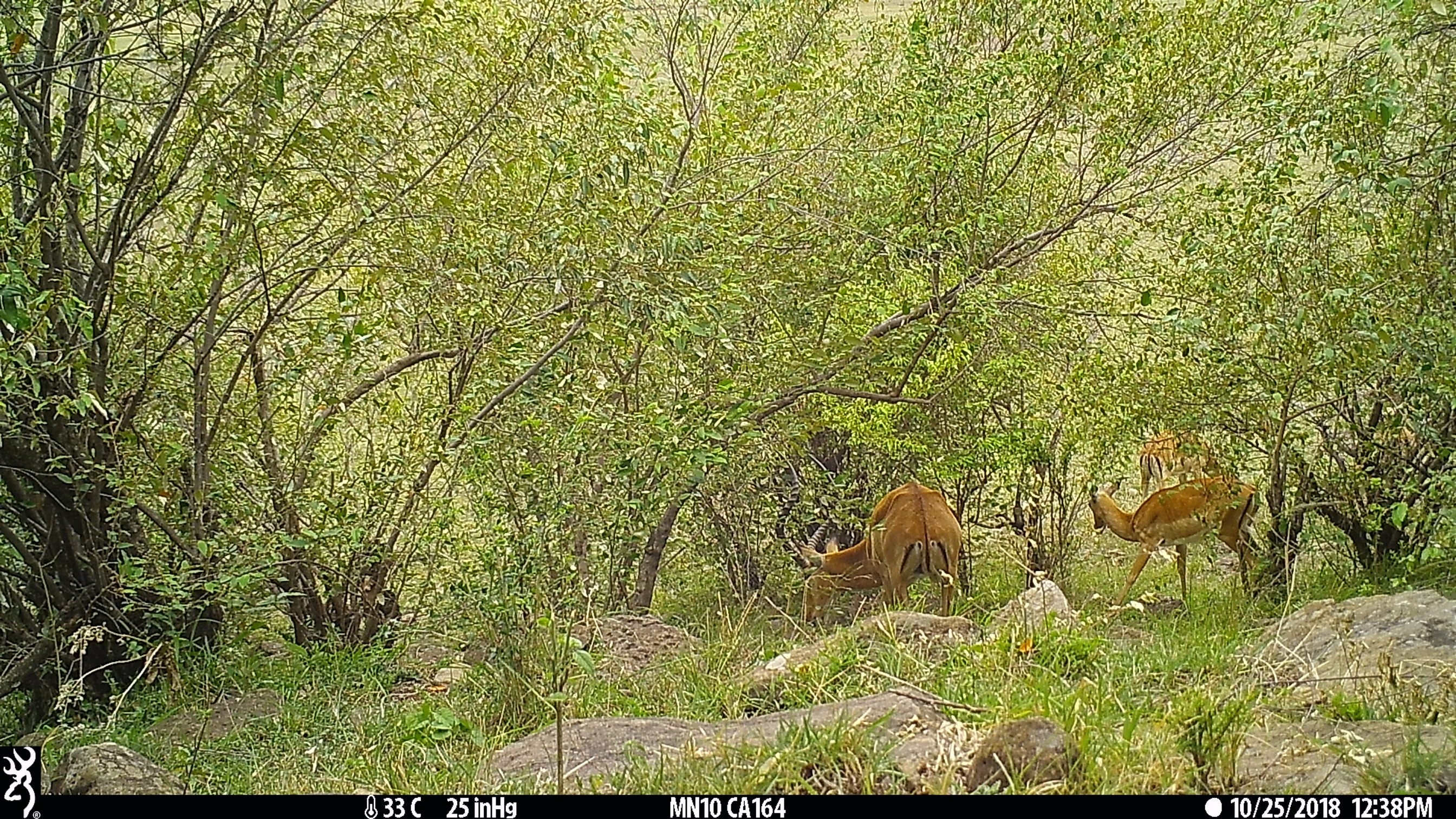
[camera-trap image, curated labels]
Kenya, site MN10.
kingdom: Animalia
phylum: Chordata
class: Mammalia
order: Artiodactyla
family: Bovidae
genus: Aepyceros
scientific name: Aepyceros melampus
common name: impala